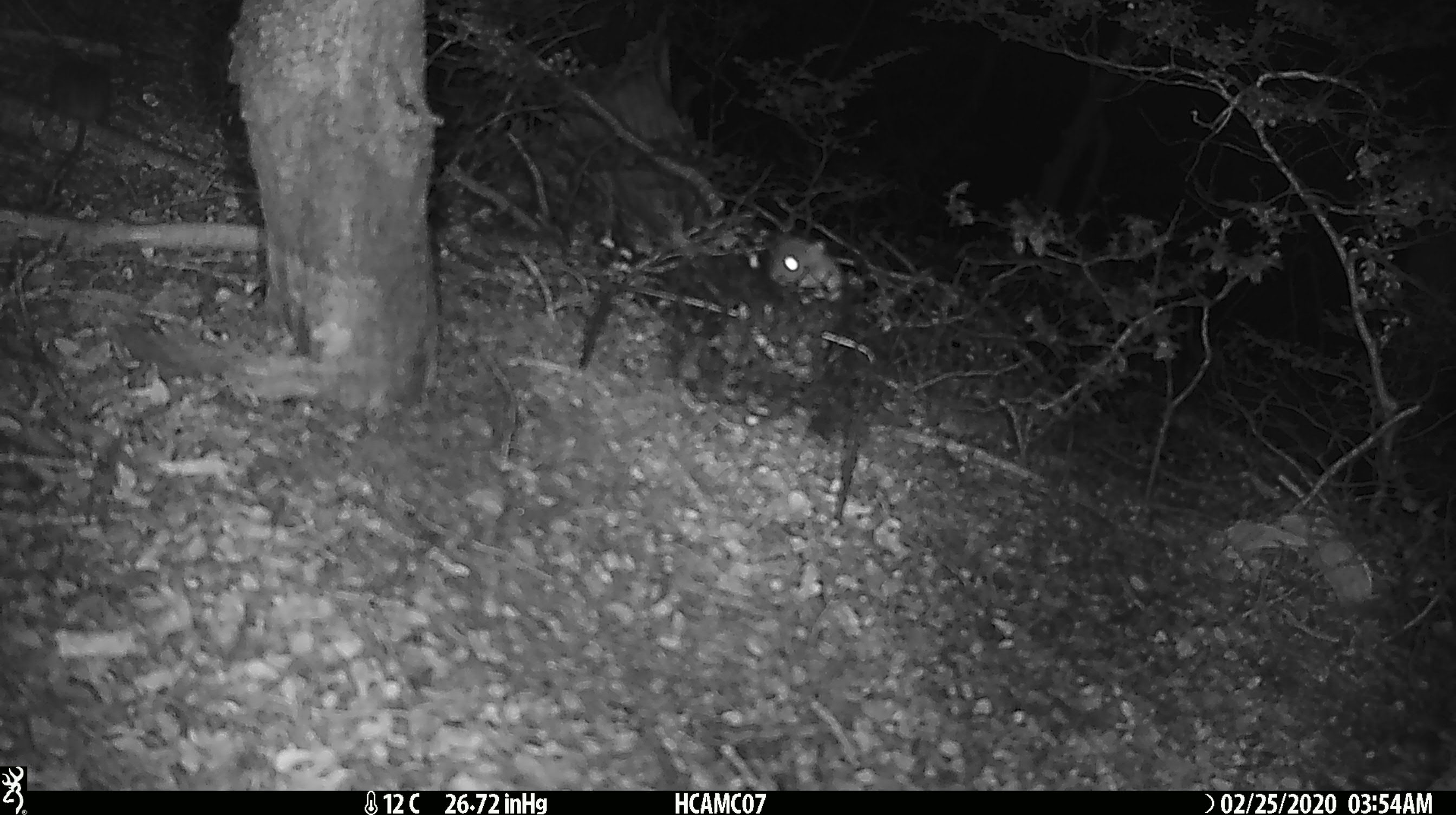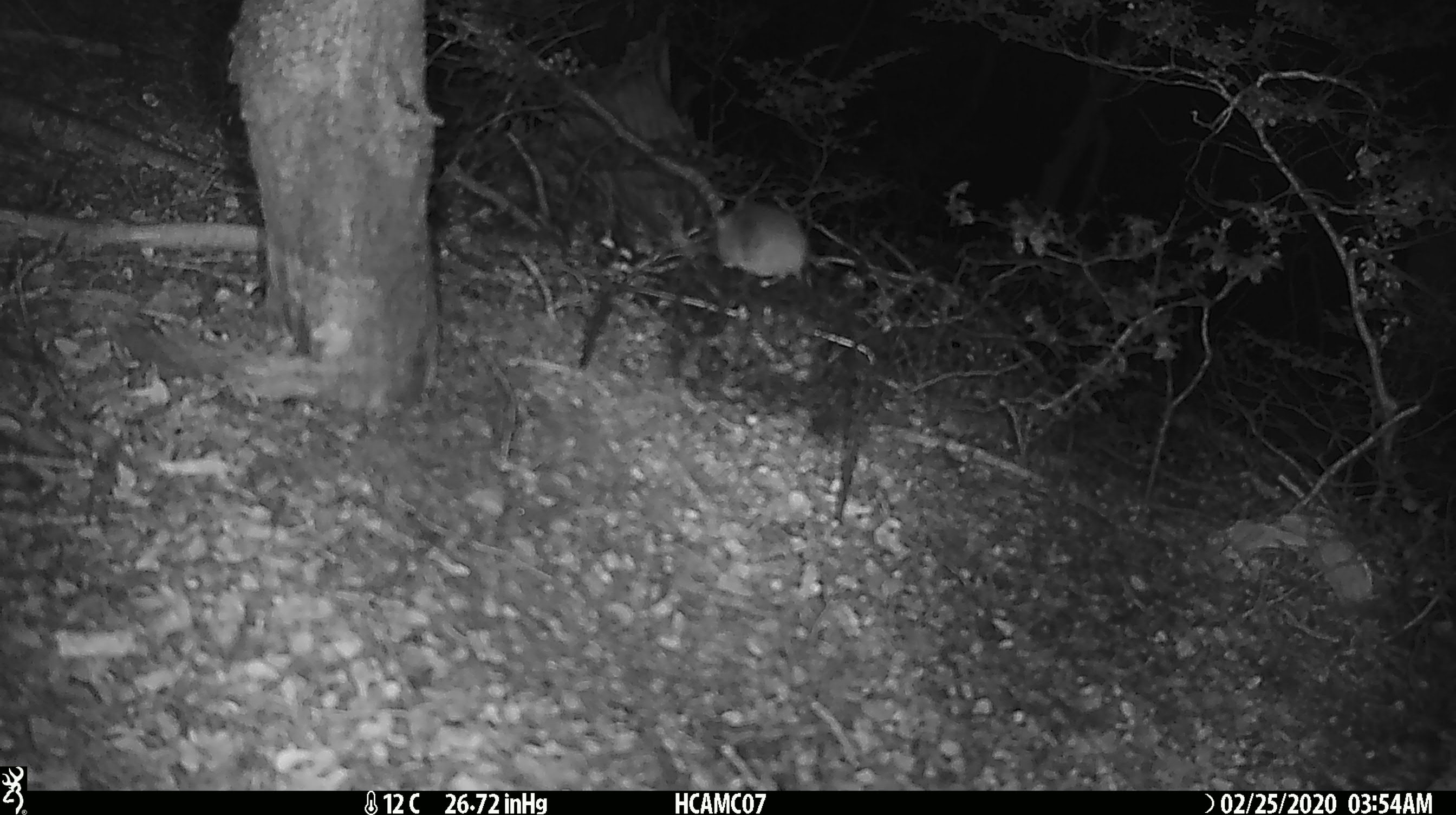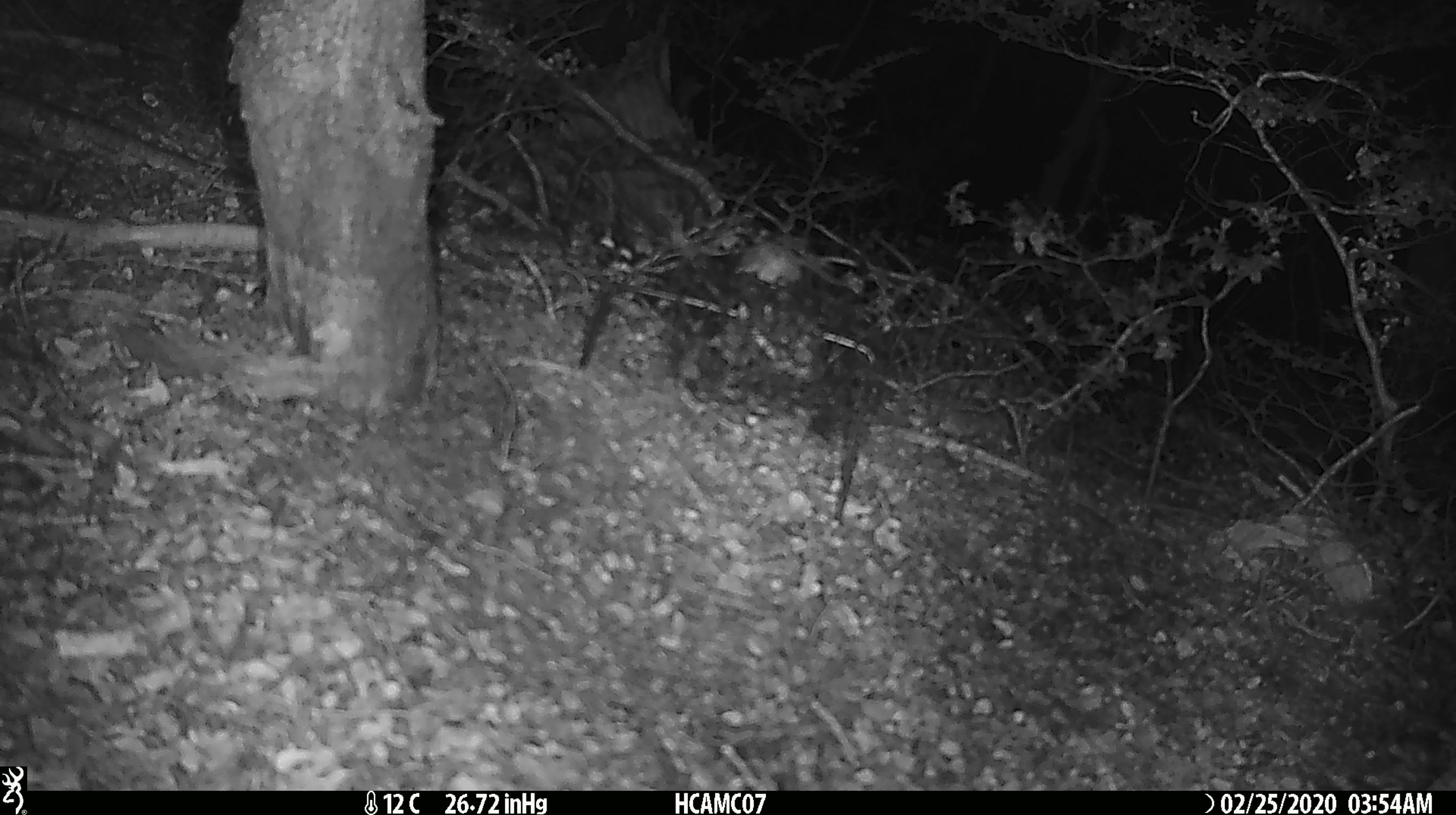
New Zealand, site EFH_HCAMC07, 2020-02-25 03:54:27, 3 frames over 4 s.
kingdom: Animalia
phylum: Chordata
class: Mammalia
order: Rodentia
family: Muridae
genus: Mus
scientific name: Mus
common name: mouse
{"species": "mouse (Mus)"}